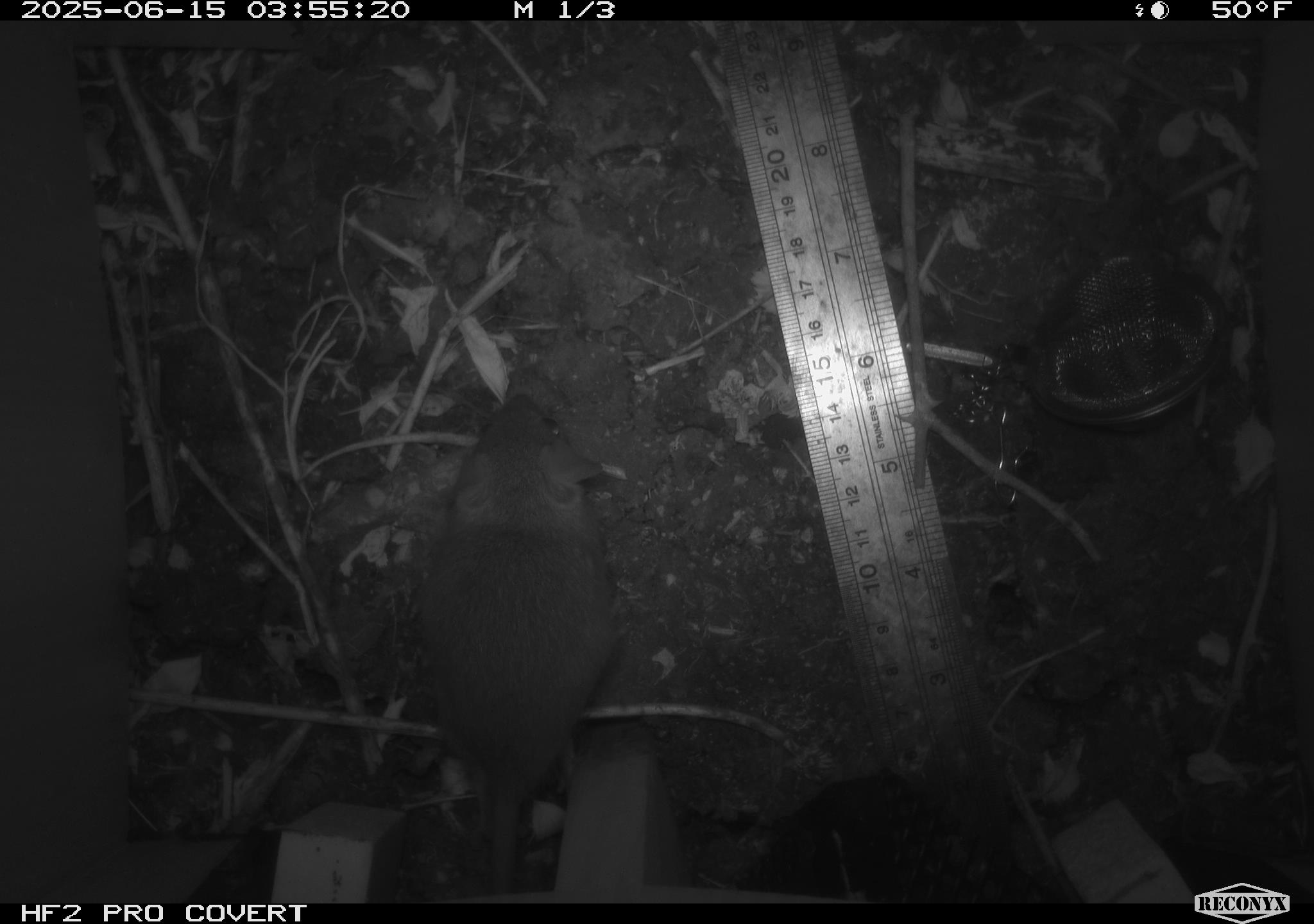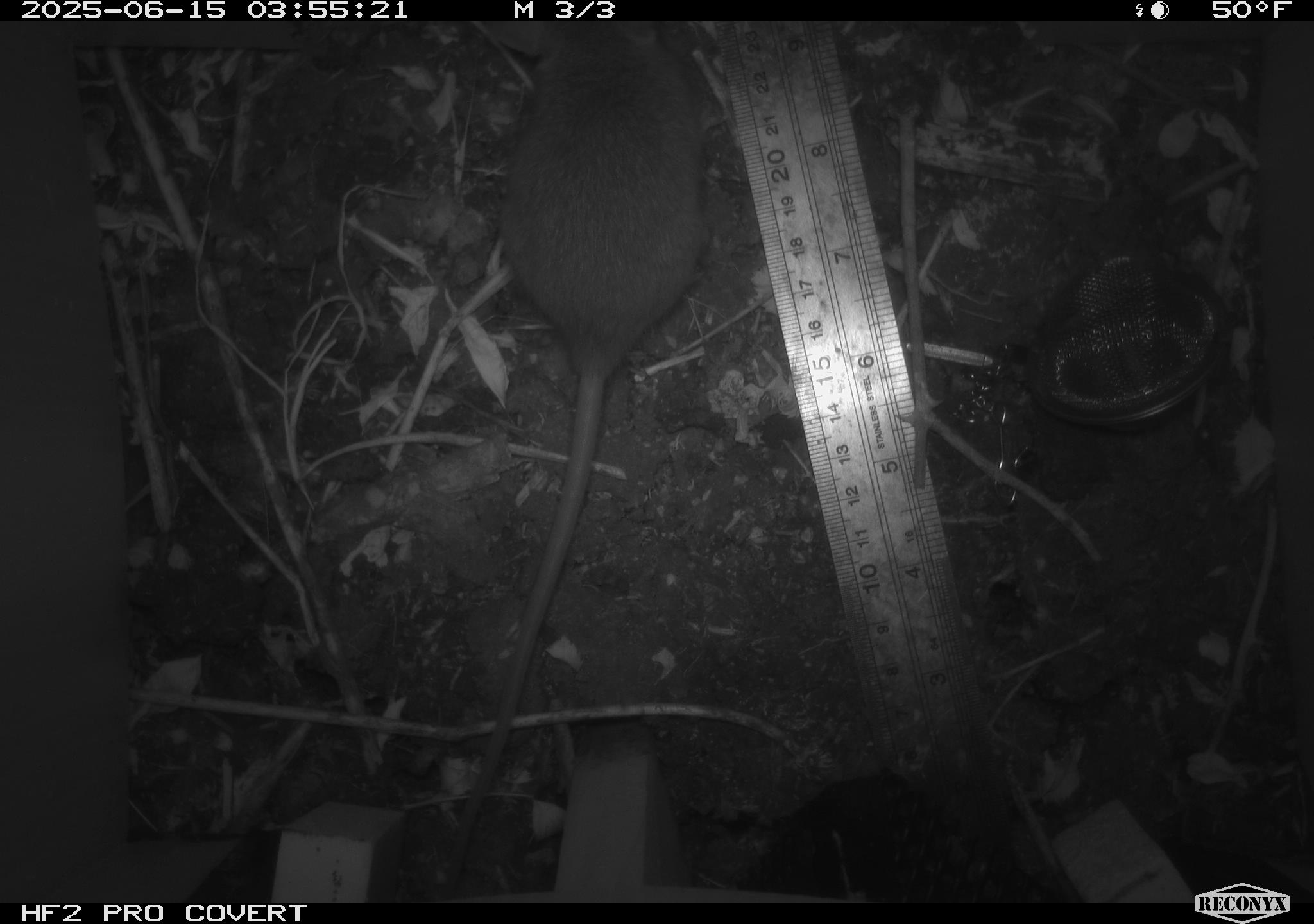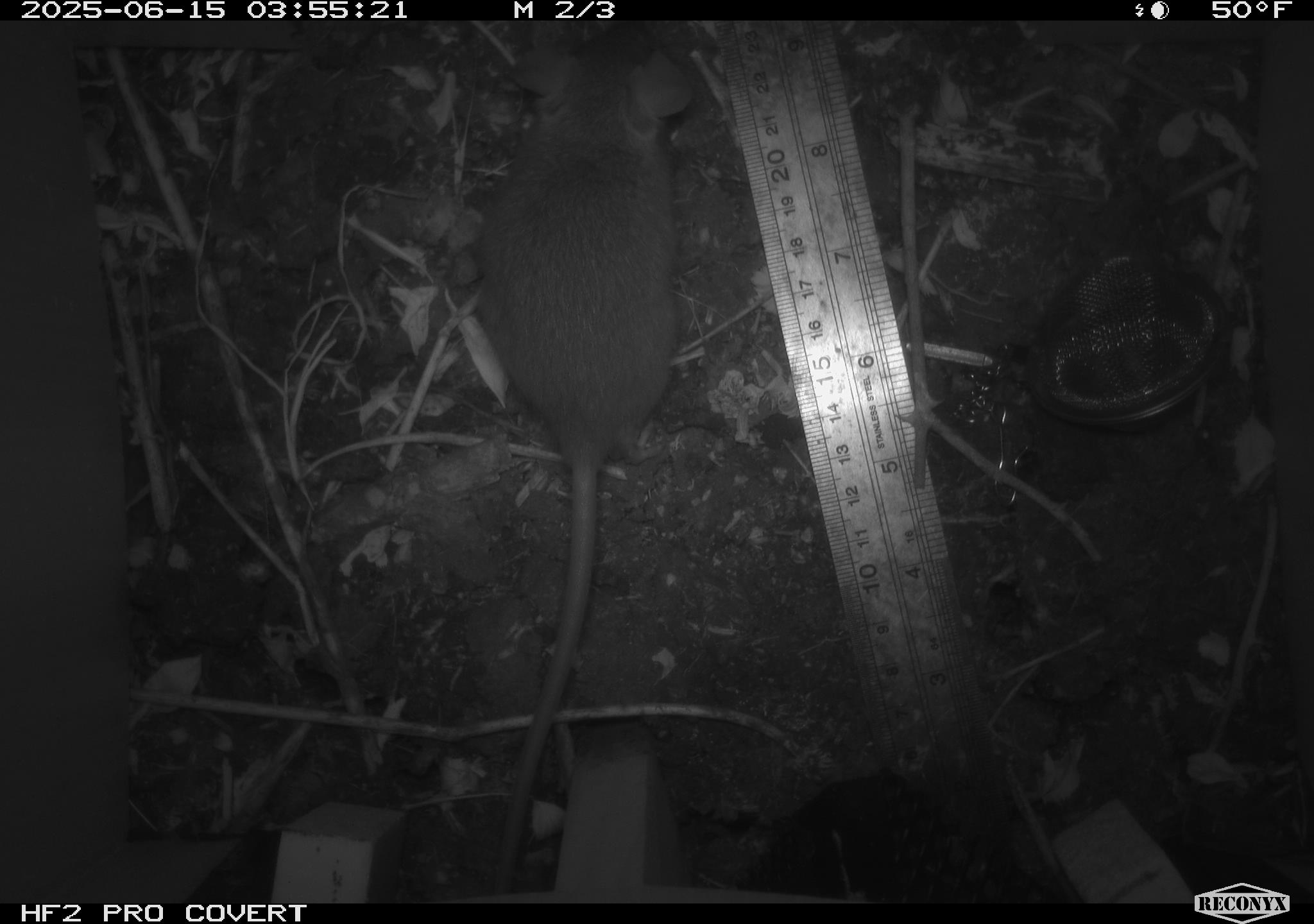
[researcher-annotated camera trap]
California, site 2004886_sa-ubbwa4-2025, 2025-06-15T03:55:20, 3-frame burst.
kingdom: Animalia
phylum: Chordata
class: Mammalia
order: Rodentia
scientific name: Rodentia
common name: rodent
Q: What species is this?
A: Rodent (Rodentia).